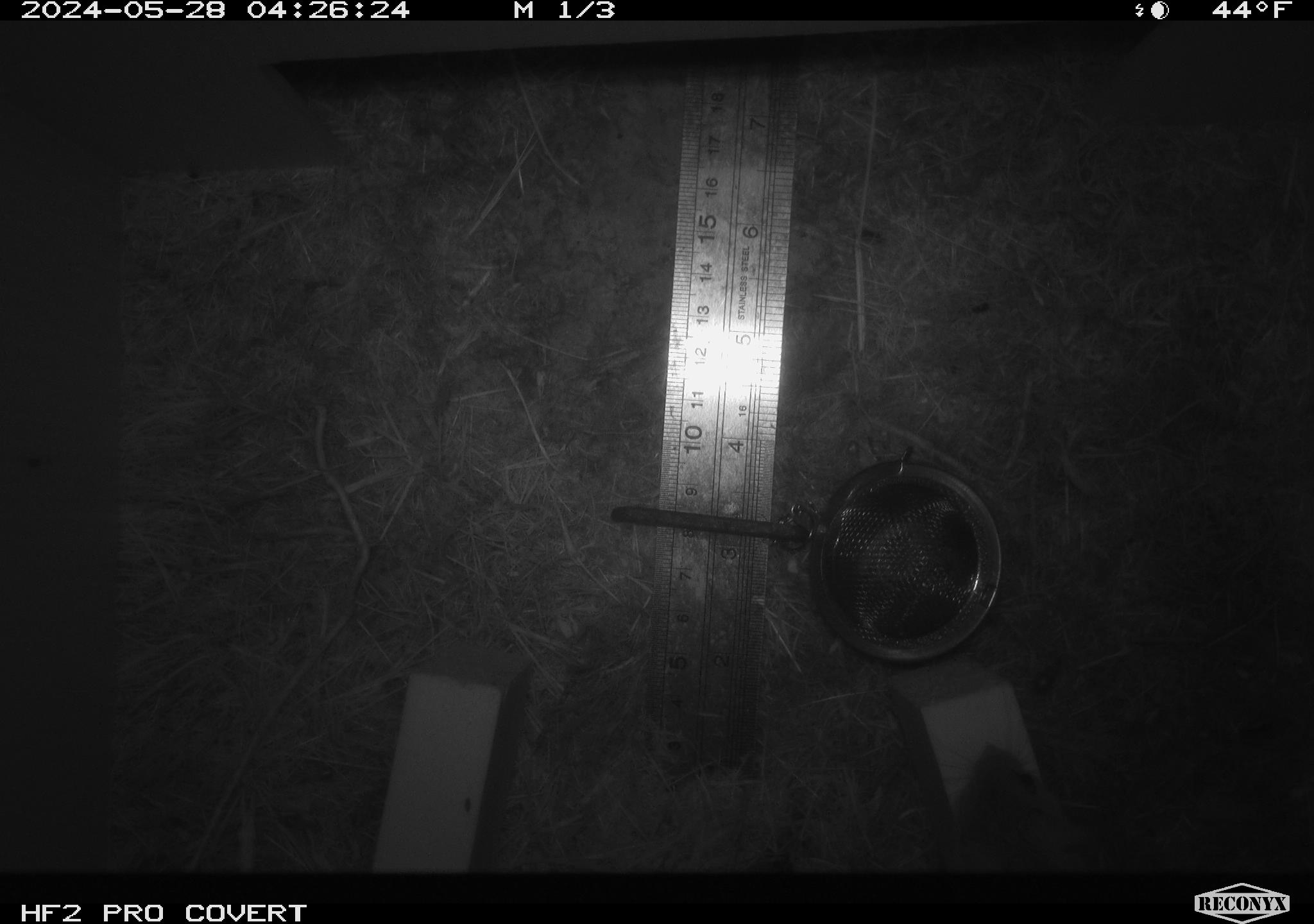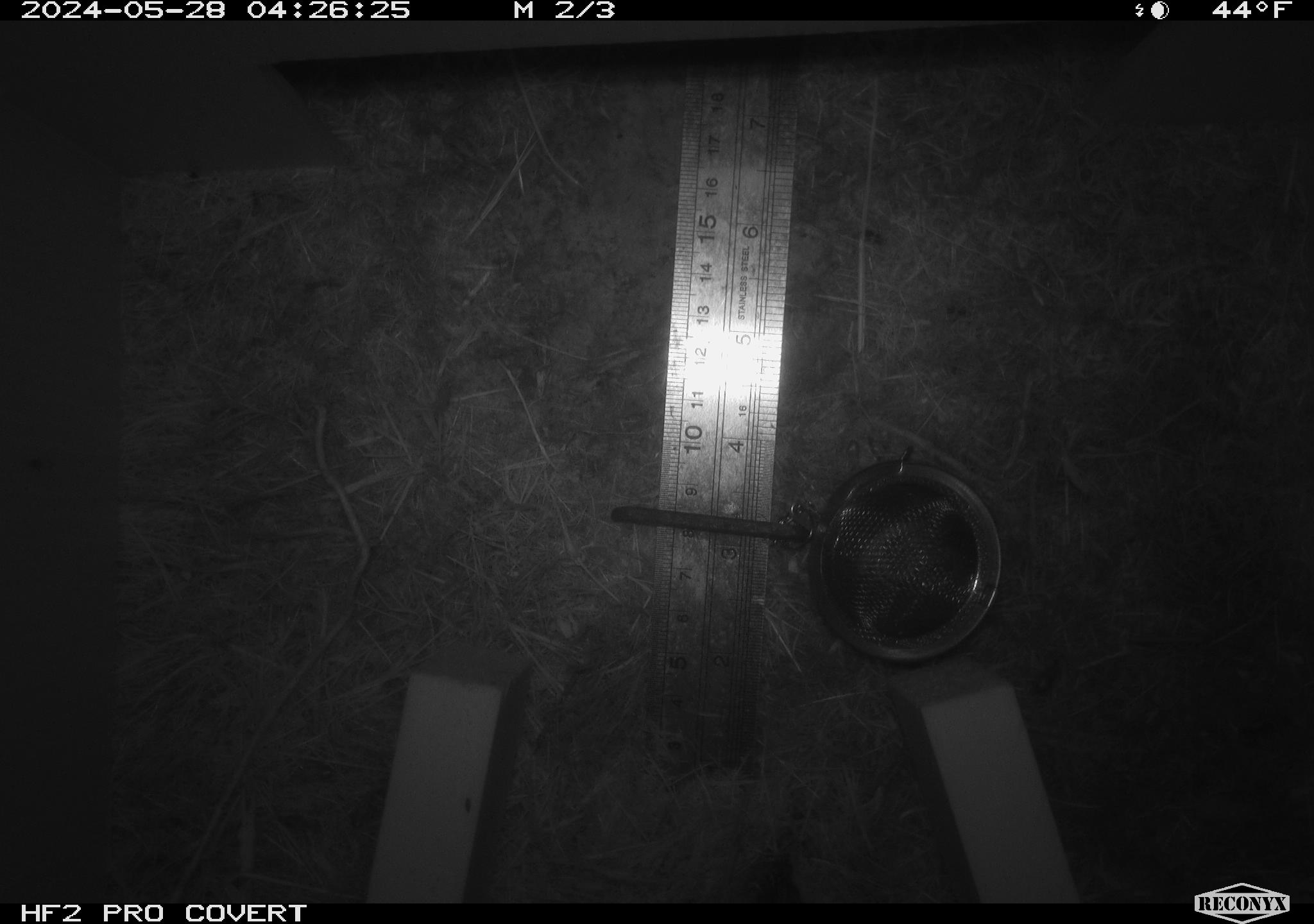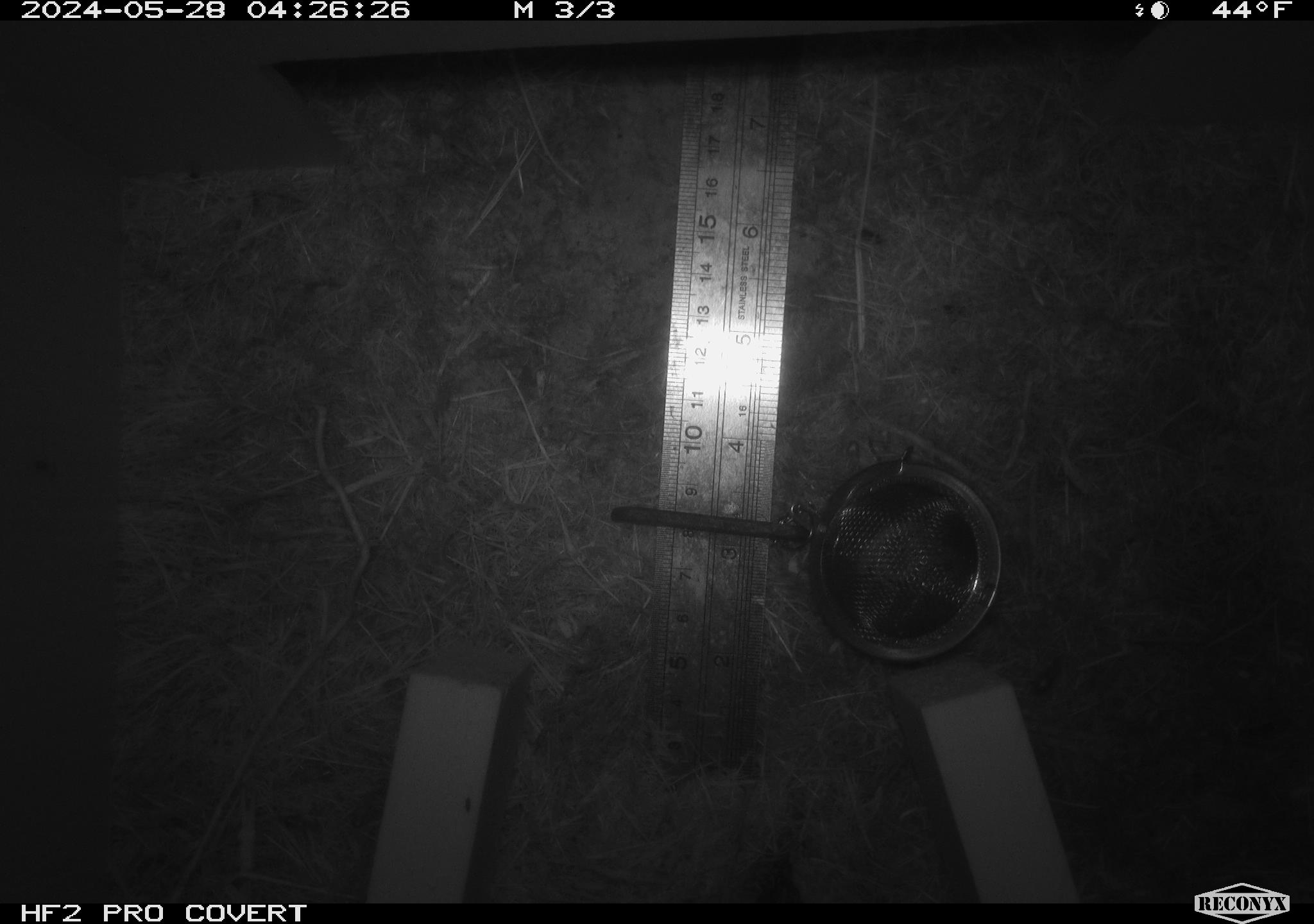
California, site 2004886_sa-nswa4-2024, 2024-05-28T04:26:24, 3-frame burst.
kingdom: Animalia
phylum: Chordata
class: Mammalia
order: Rodentia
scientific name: Rodentia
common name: rodent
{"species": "rodent (Rodentia)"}